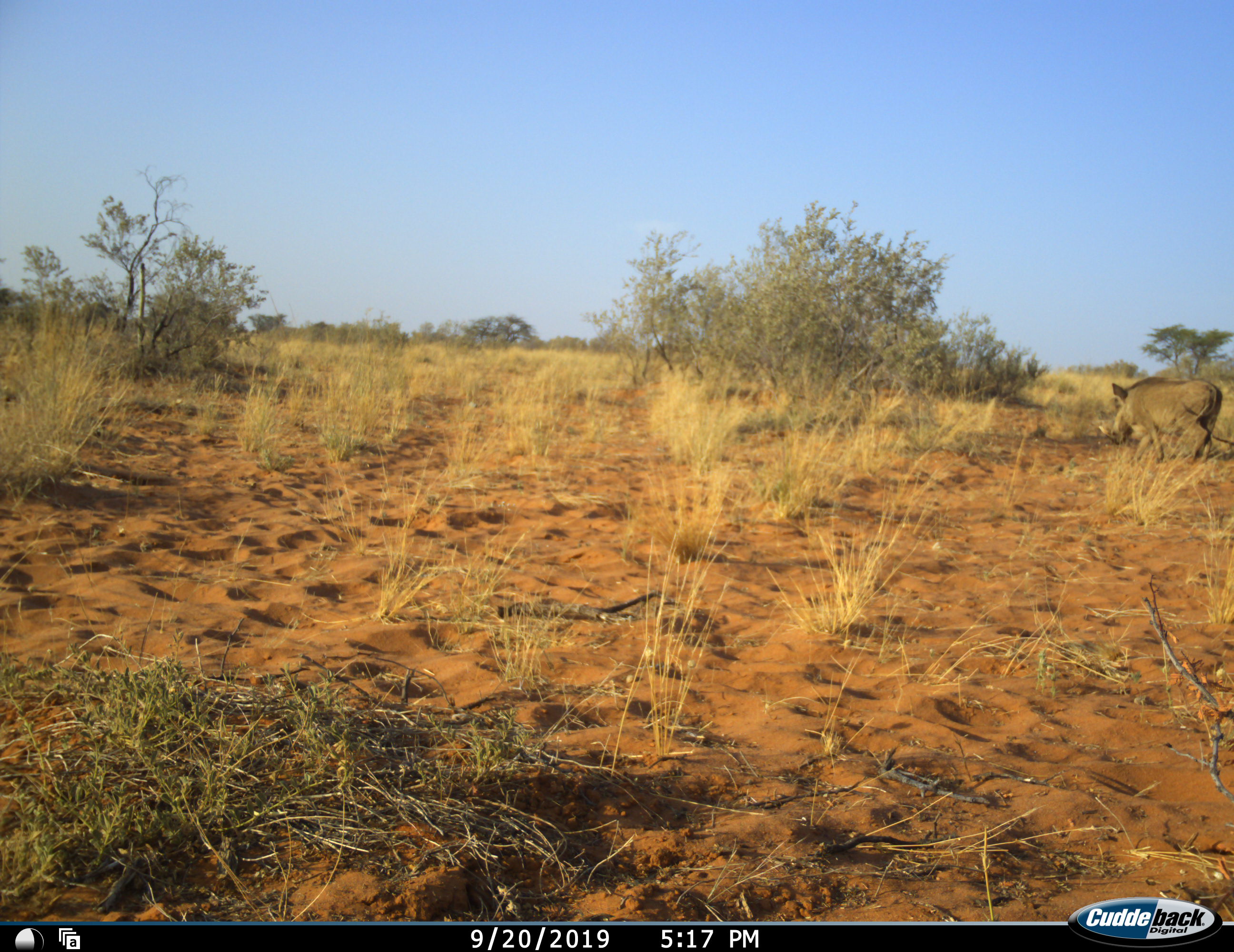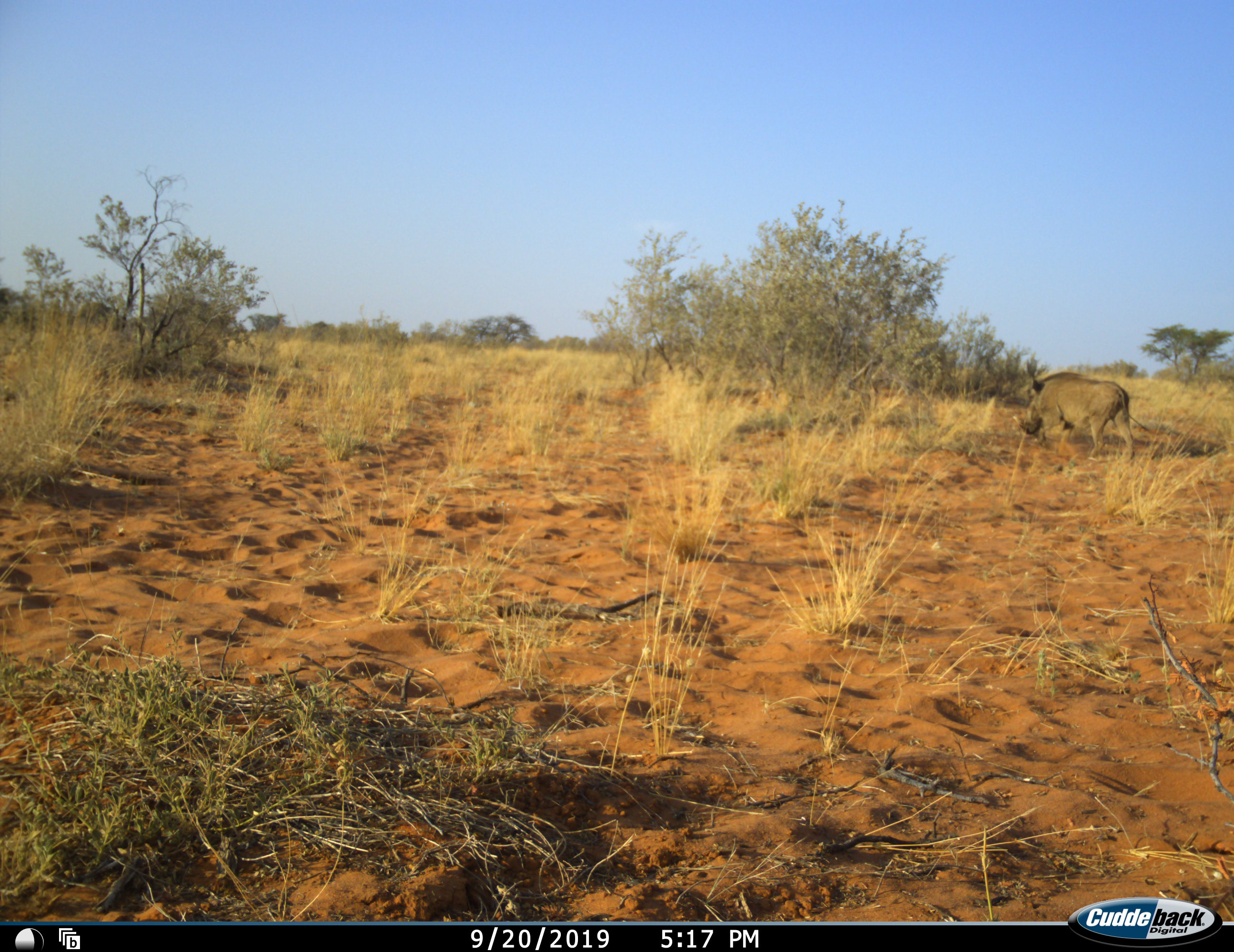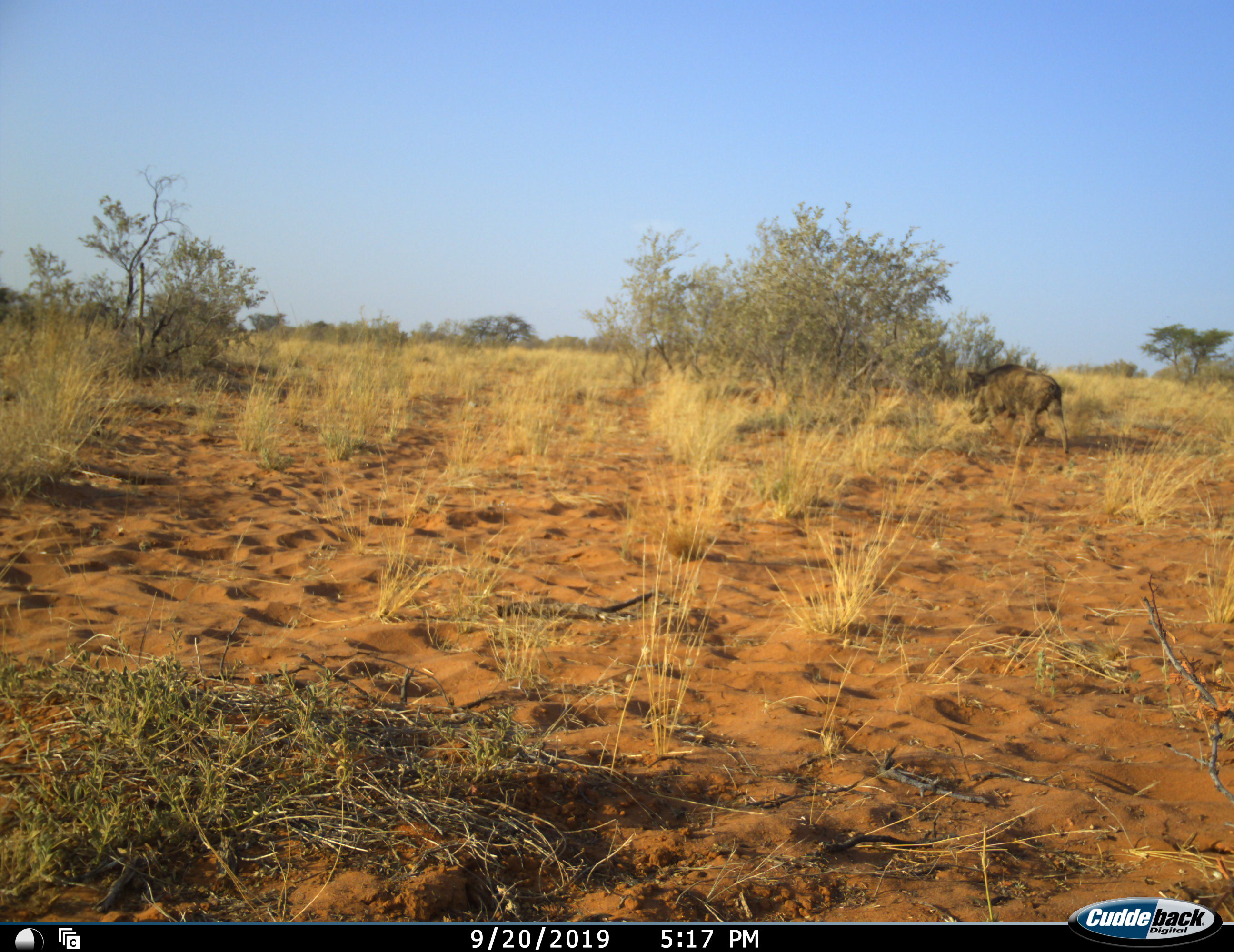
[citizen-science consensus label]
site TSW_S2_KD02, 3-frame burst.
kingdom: Animalia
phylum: Chordata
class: Mammalia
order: Artiodactyla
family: Suidae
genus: Phacochoerus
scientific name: Phacochoerus africanus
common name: warthog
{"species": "warthog (Phacochoerus africanus)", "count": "1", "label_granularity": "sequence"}